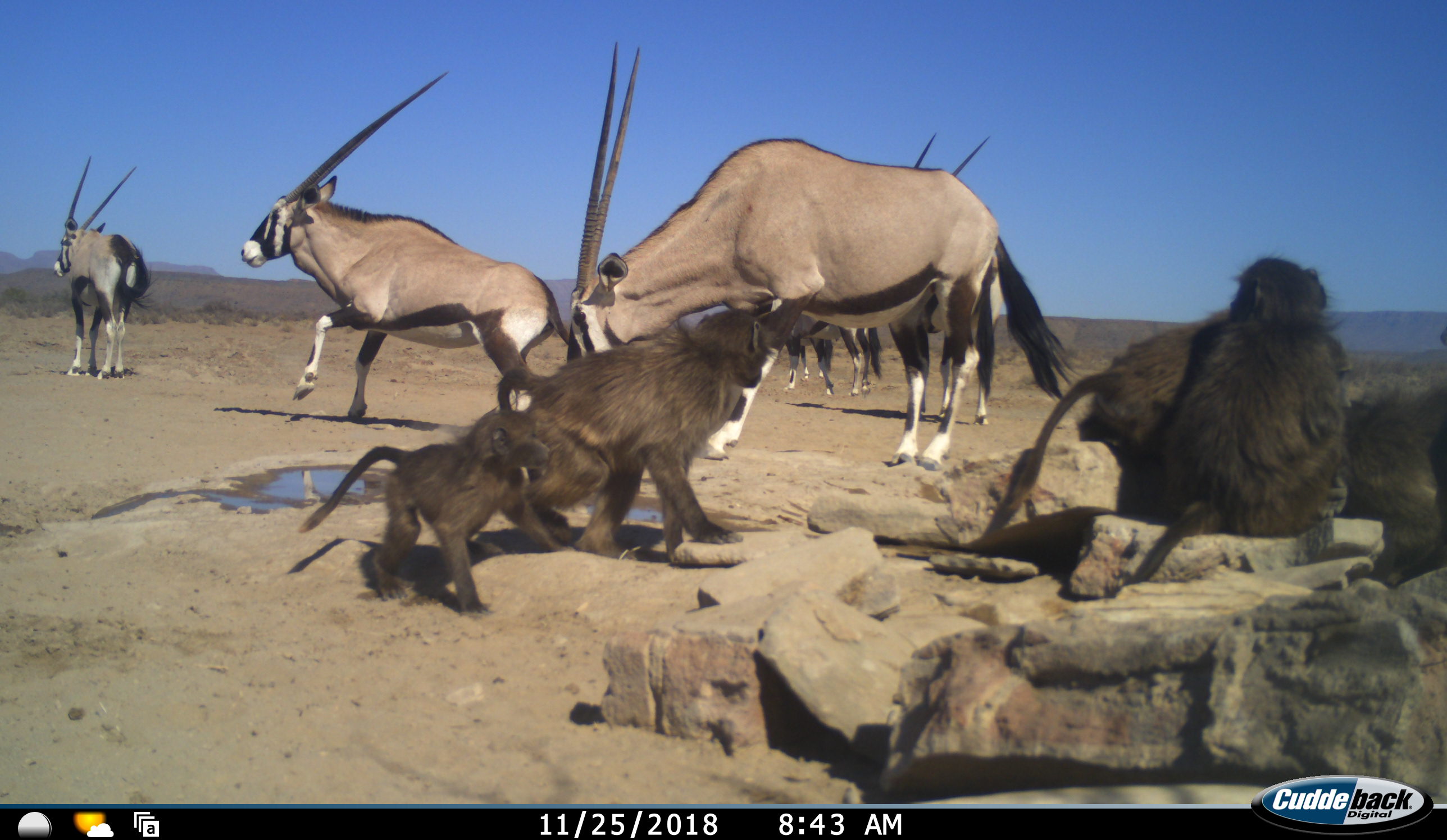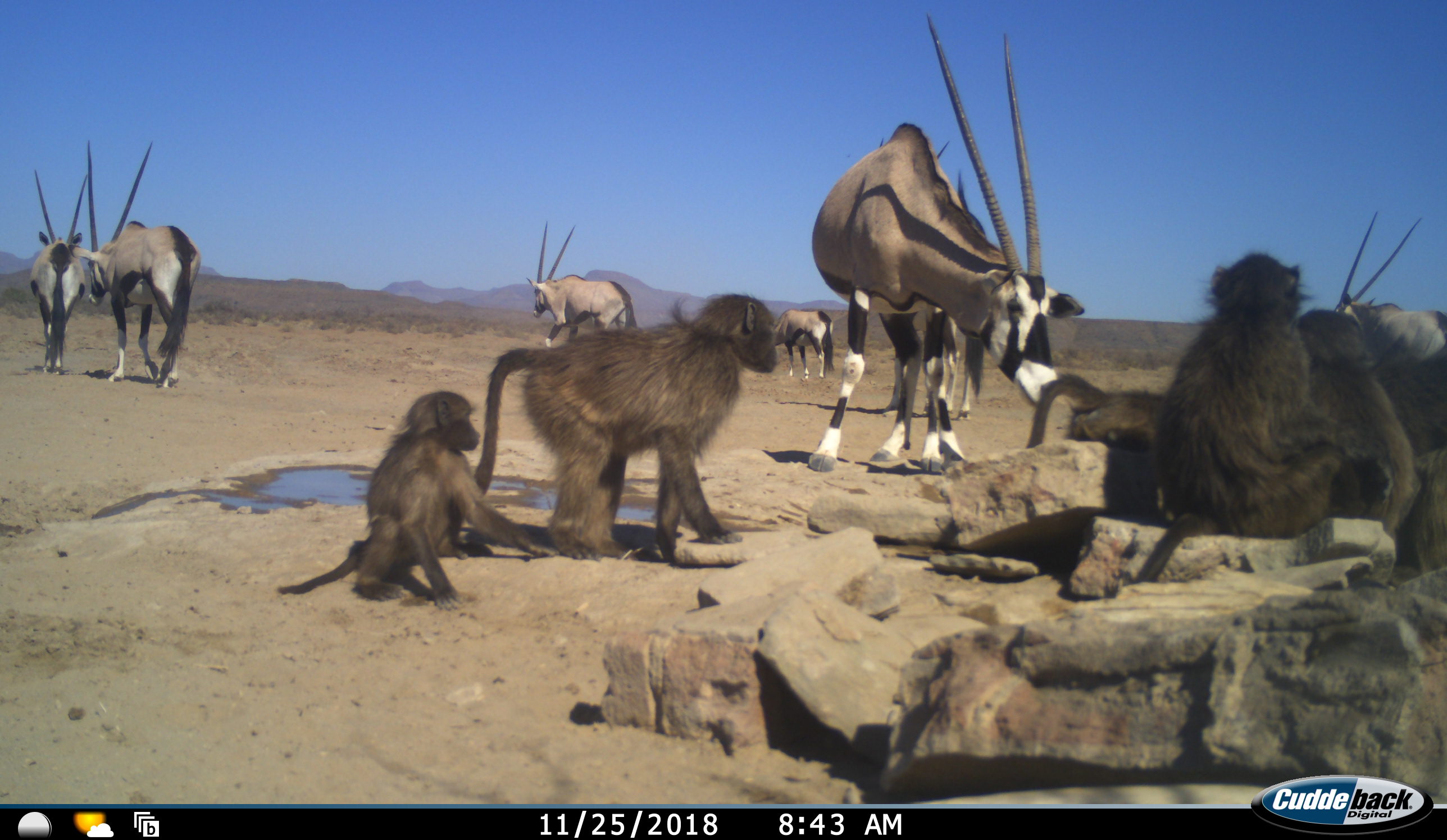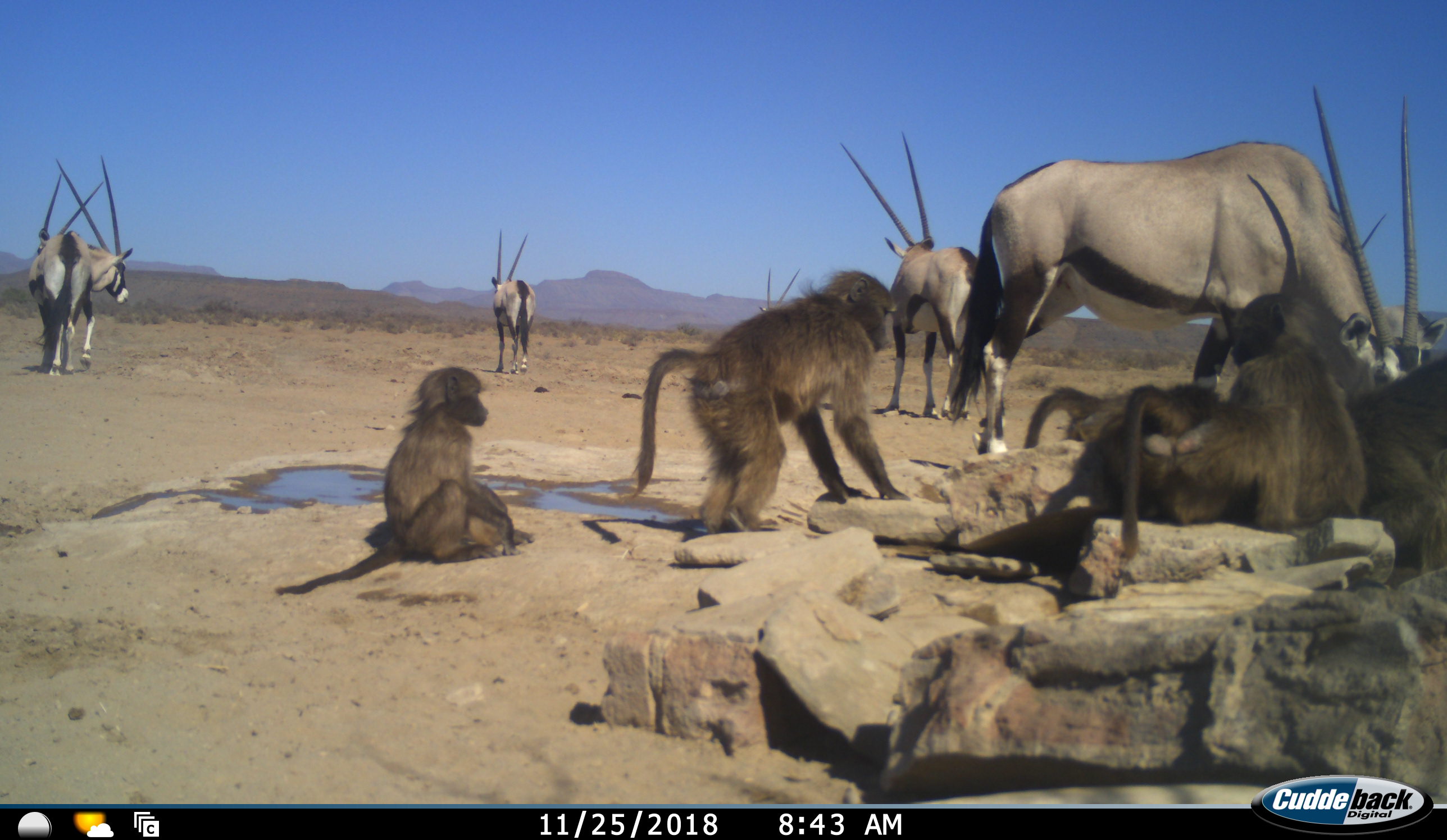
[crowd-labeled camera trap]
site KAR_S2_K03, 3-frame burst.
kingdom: Animalia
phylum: Chordata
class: Mammalia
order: Primates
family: Cercopithecidae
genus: Papio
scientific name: Papio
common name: baboon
Baboon (Papio), count 6. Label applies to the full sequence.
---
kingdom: Animalia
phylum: Chordata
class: Mammalia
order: Artiodactyla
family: Bovidae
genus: Oryx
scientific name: Oryx gazella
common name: gemsbok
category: oryx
Oryx (gemsbok) (Oryx gazella), count 7. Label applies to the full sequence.